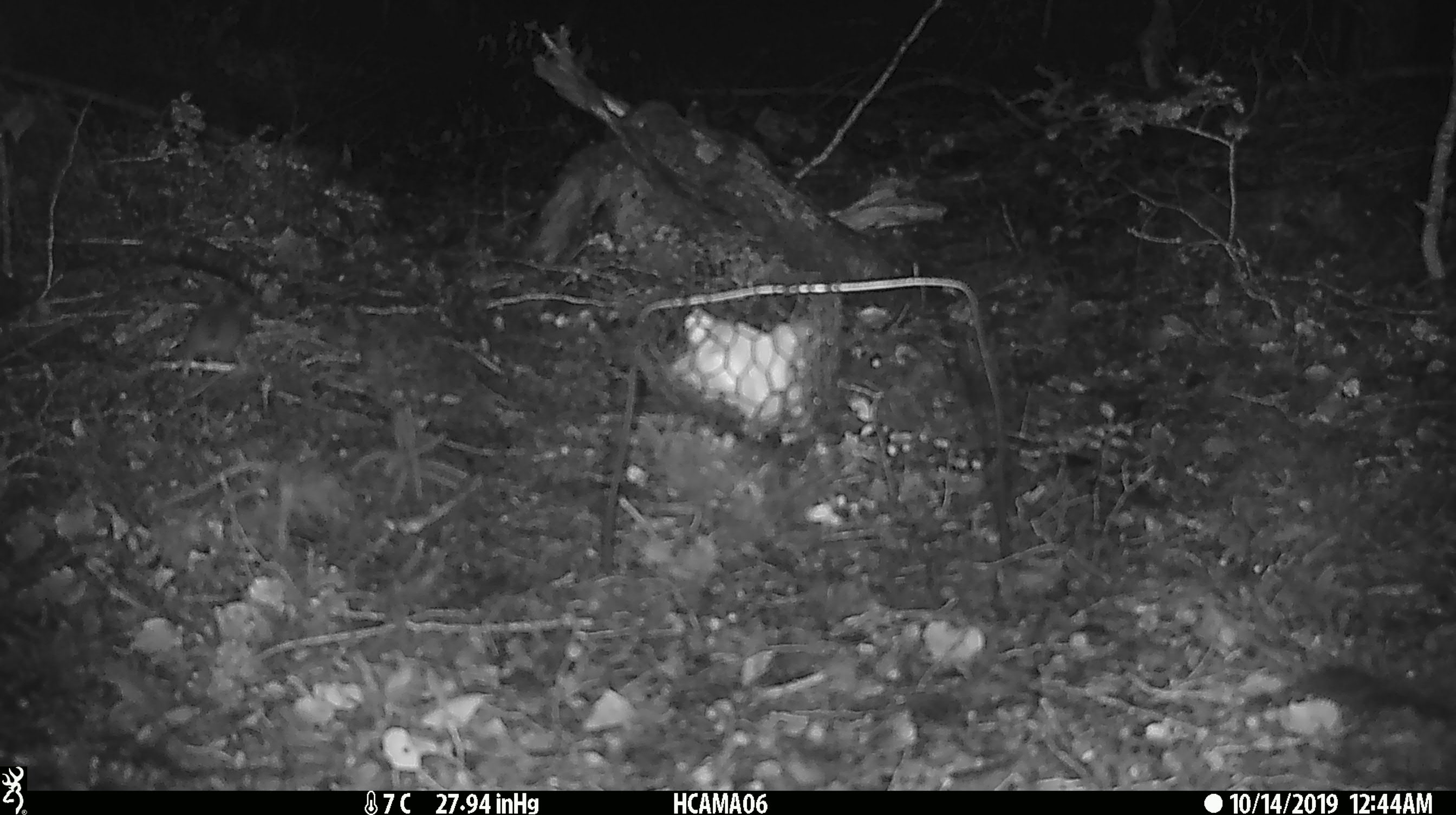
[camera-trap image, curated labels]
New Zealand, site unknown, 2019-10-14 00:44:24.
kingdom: Animalia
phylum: Chordata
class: Mammalia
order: Rodentia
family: Muridae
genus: Mus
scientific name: Mus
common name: mouse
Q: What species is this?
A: Mouse (Mus).